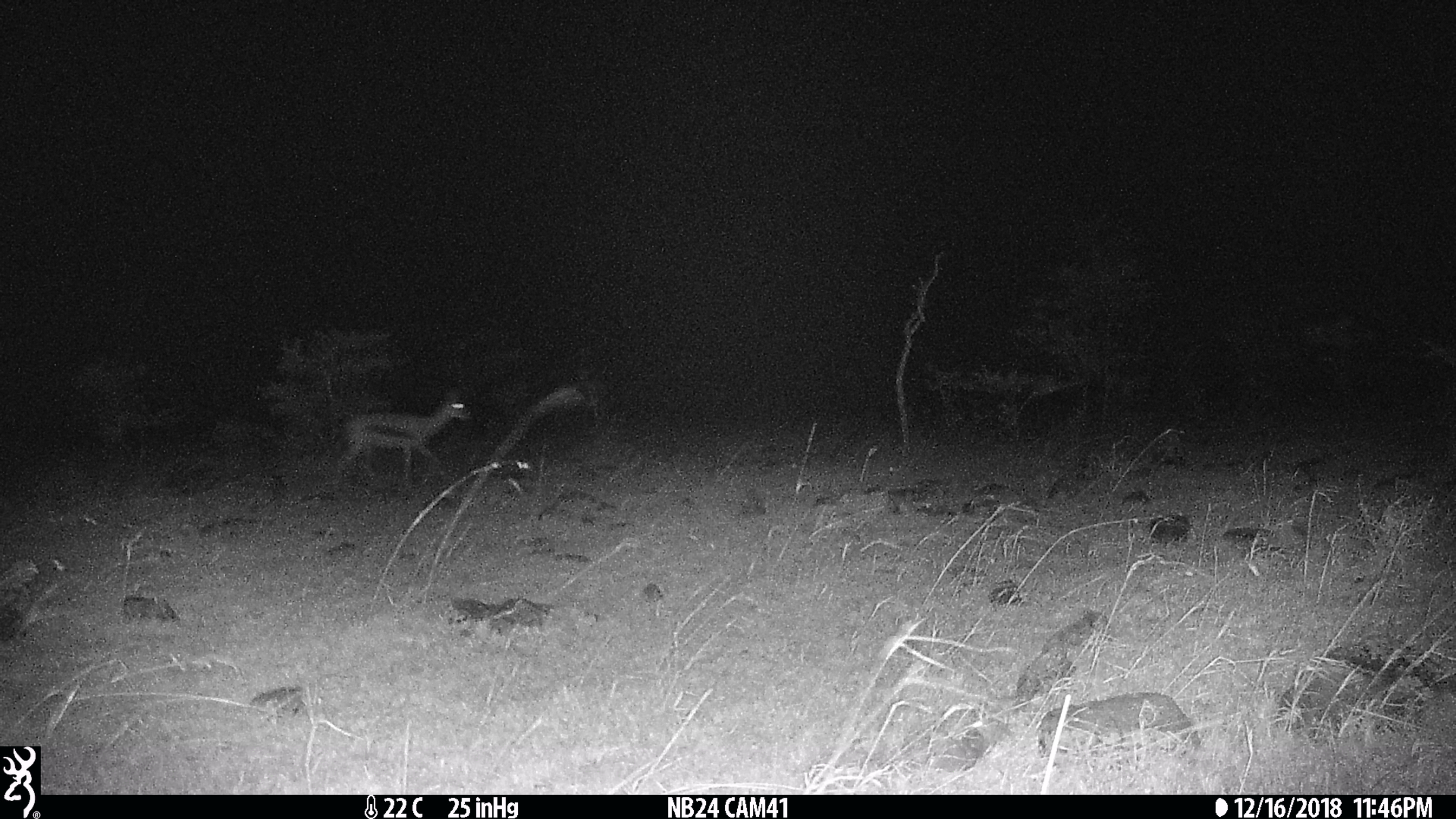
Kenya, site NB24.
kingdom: Animalia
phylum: Chordata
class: Mammalia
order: Artiodactyla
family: Bovidae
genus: Eudorcas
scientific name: Eudorcas thomsonii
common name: thomon's gazelle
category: gazelle thomsons